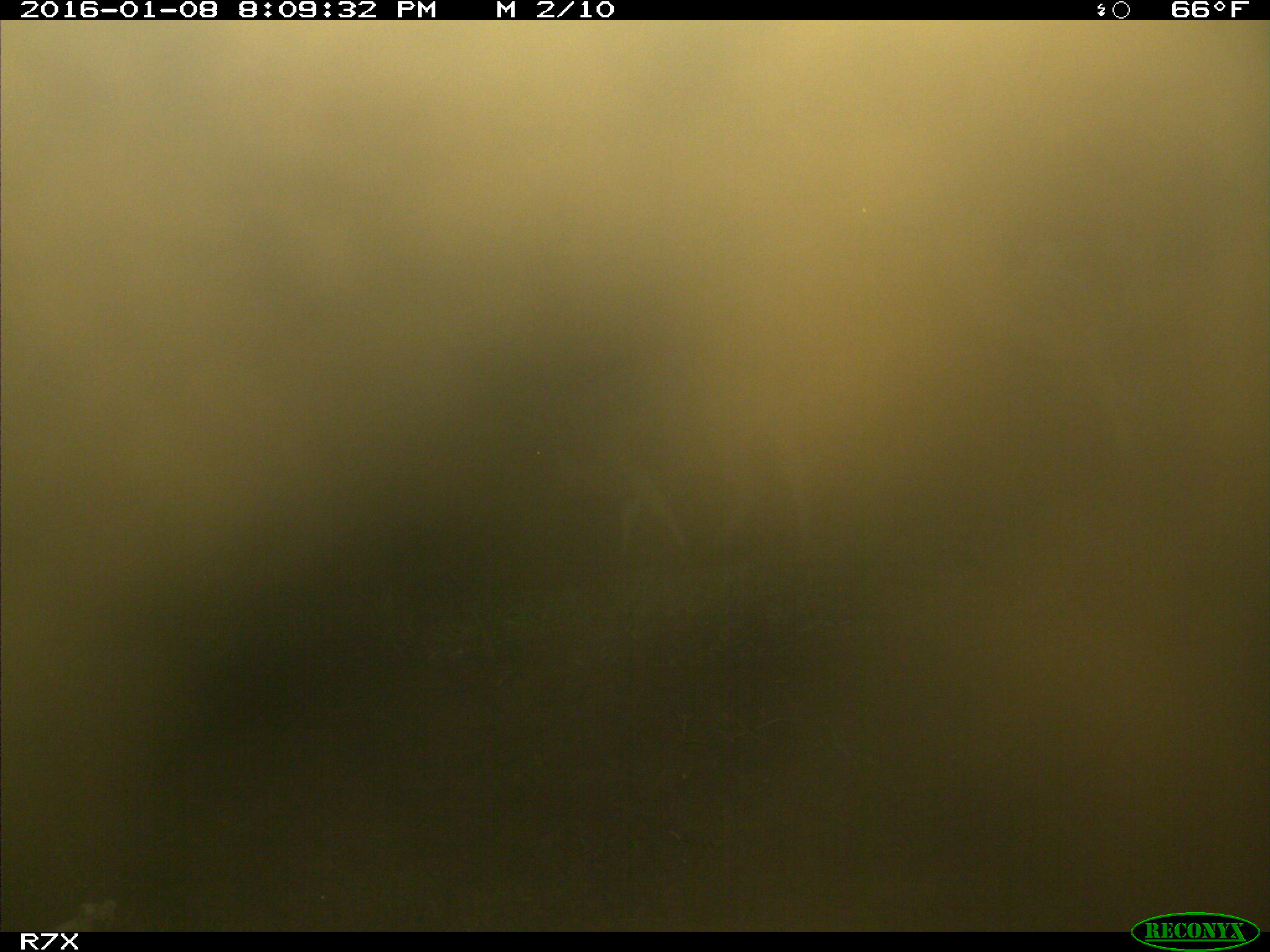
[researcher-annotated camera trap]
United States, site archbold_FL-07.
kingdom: Animalia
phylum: Chordata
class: Mammalia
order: Artiodactyla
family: Bovidae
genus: Bos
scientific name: Bos taurus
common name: domestic cow